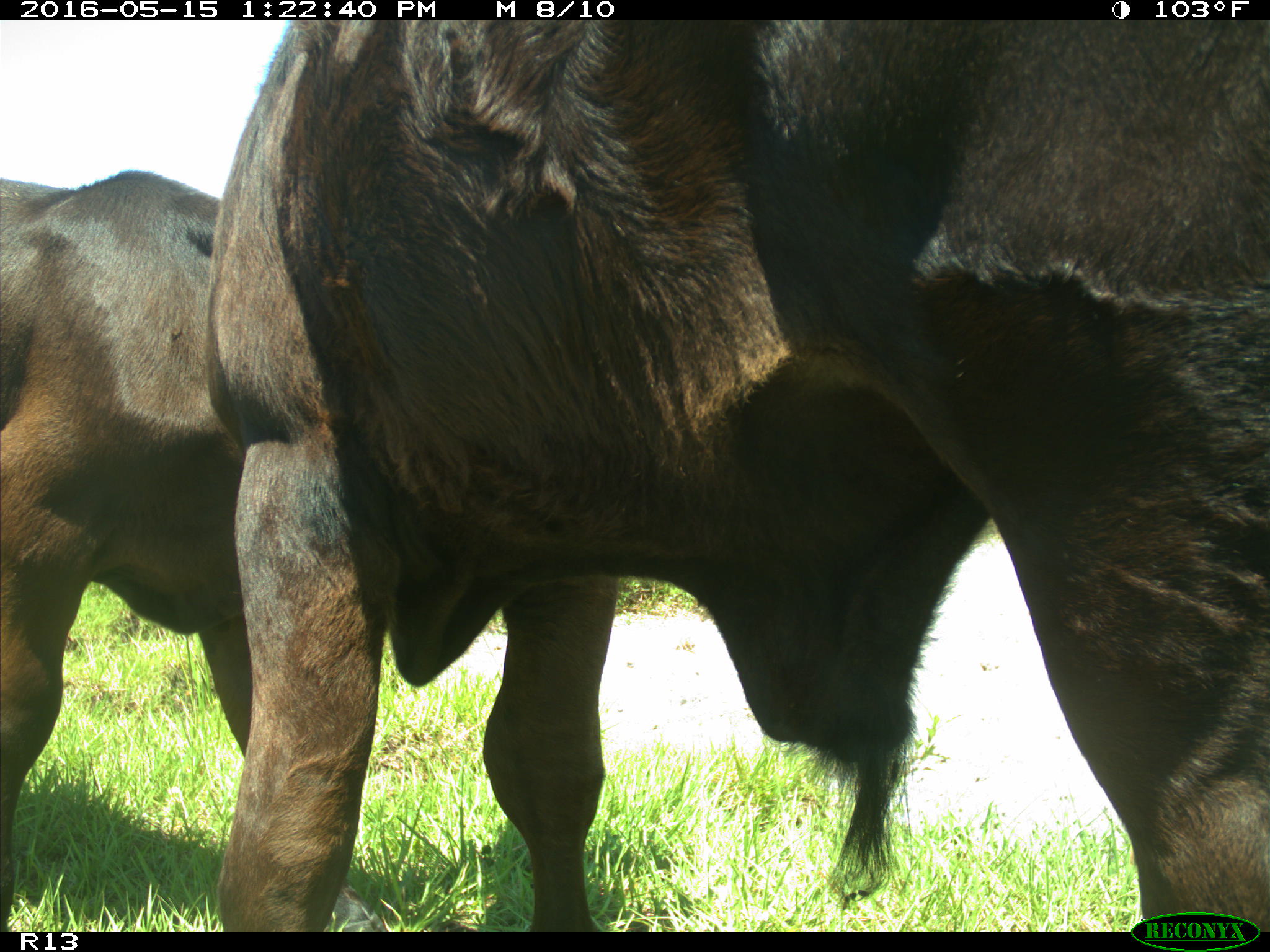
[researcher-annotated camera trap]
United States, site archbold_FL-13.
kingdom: Animalia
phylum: Chordata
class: Mammalia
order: Artiodactyla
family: Bovidae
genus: Bos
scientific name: Bos taurus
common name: domestic cow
Bos taurus (domestic cow).